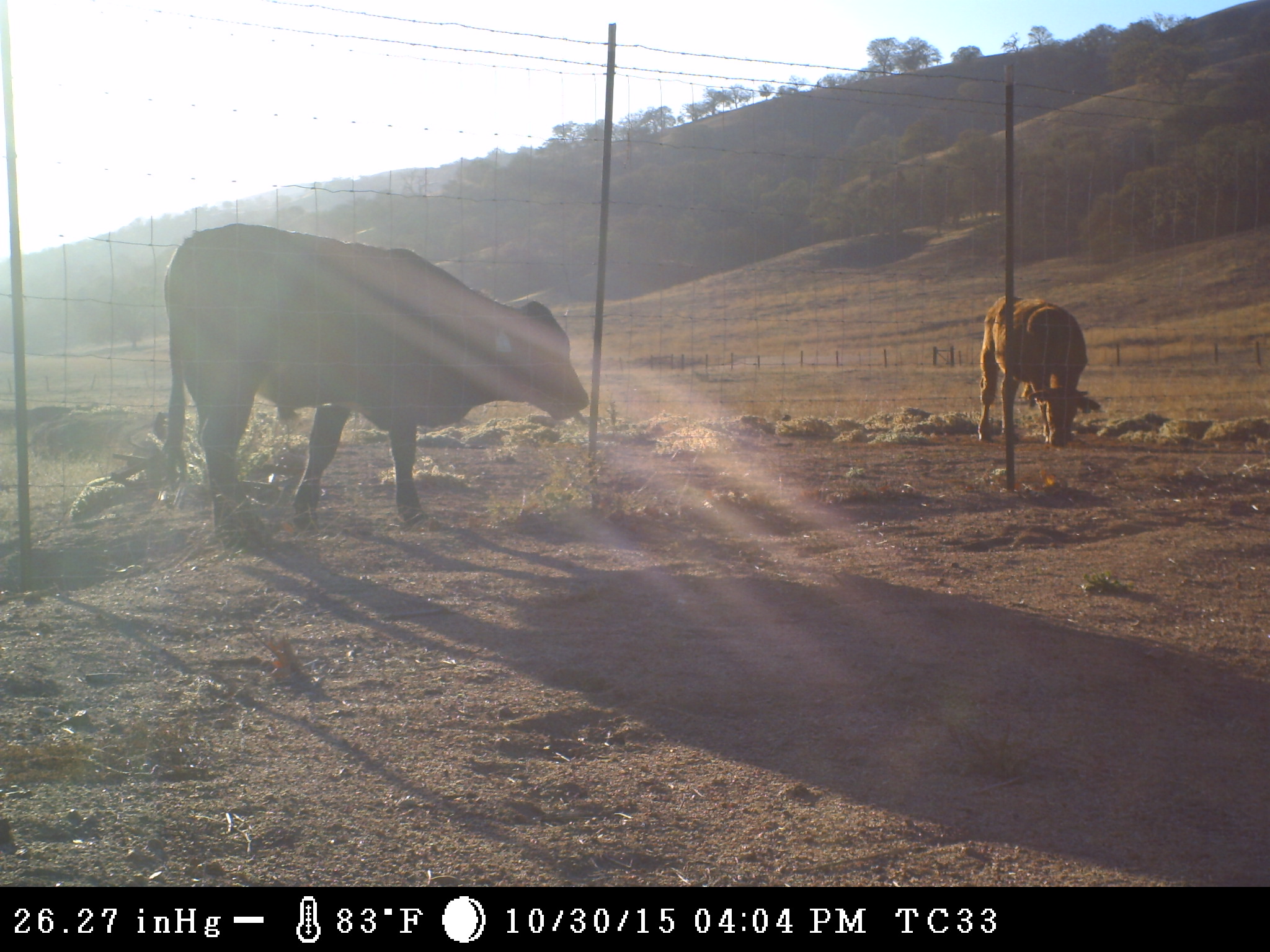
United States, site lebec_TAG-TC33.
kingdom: Animalia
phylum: Chordata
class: Mammalia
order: Artiodactyla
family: Bovidae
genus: Bos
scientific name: Bos taurus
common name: domestic cow